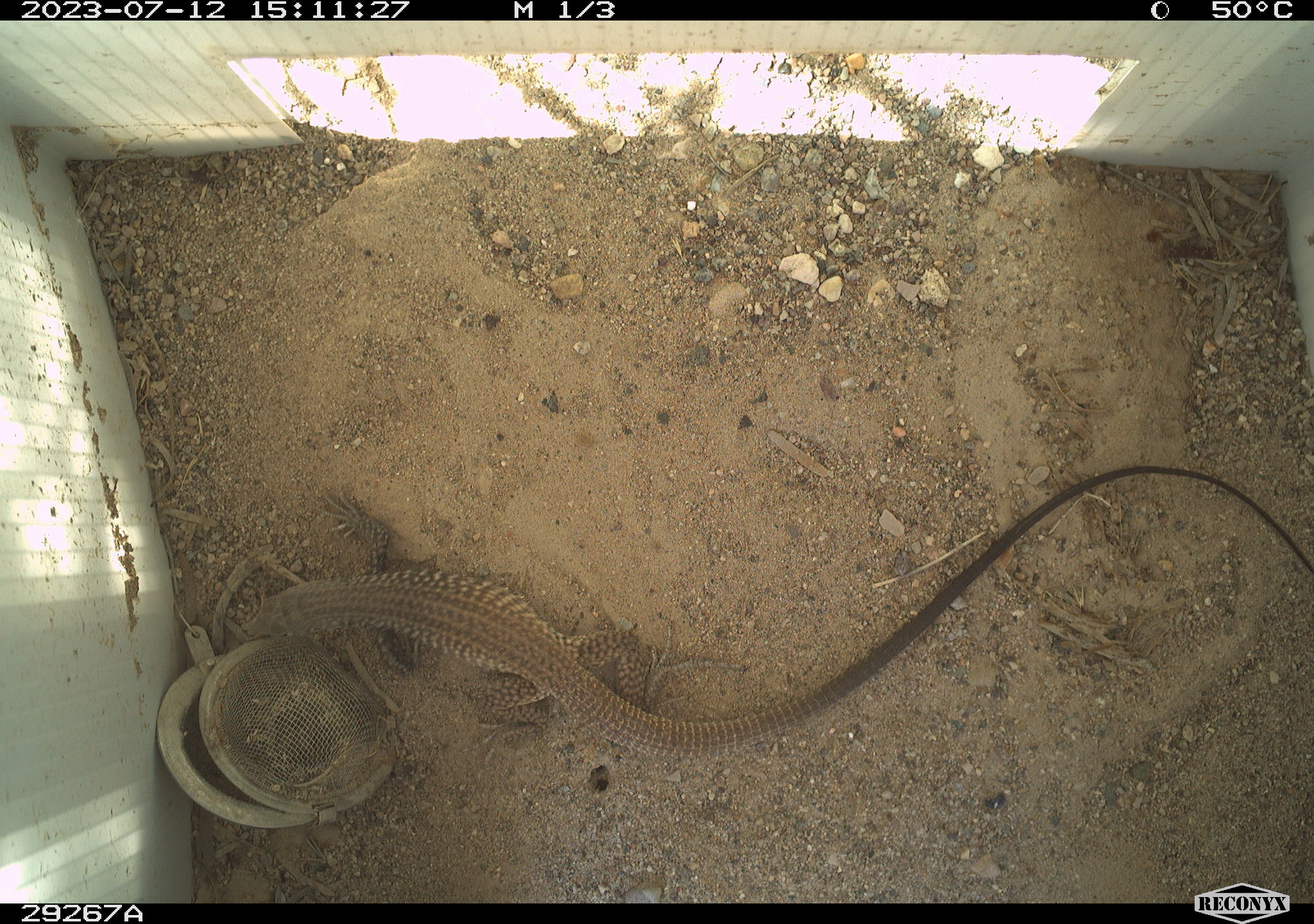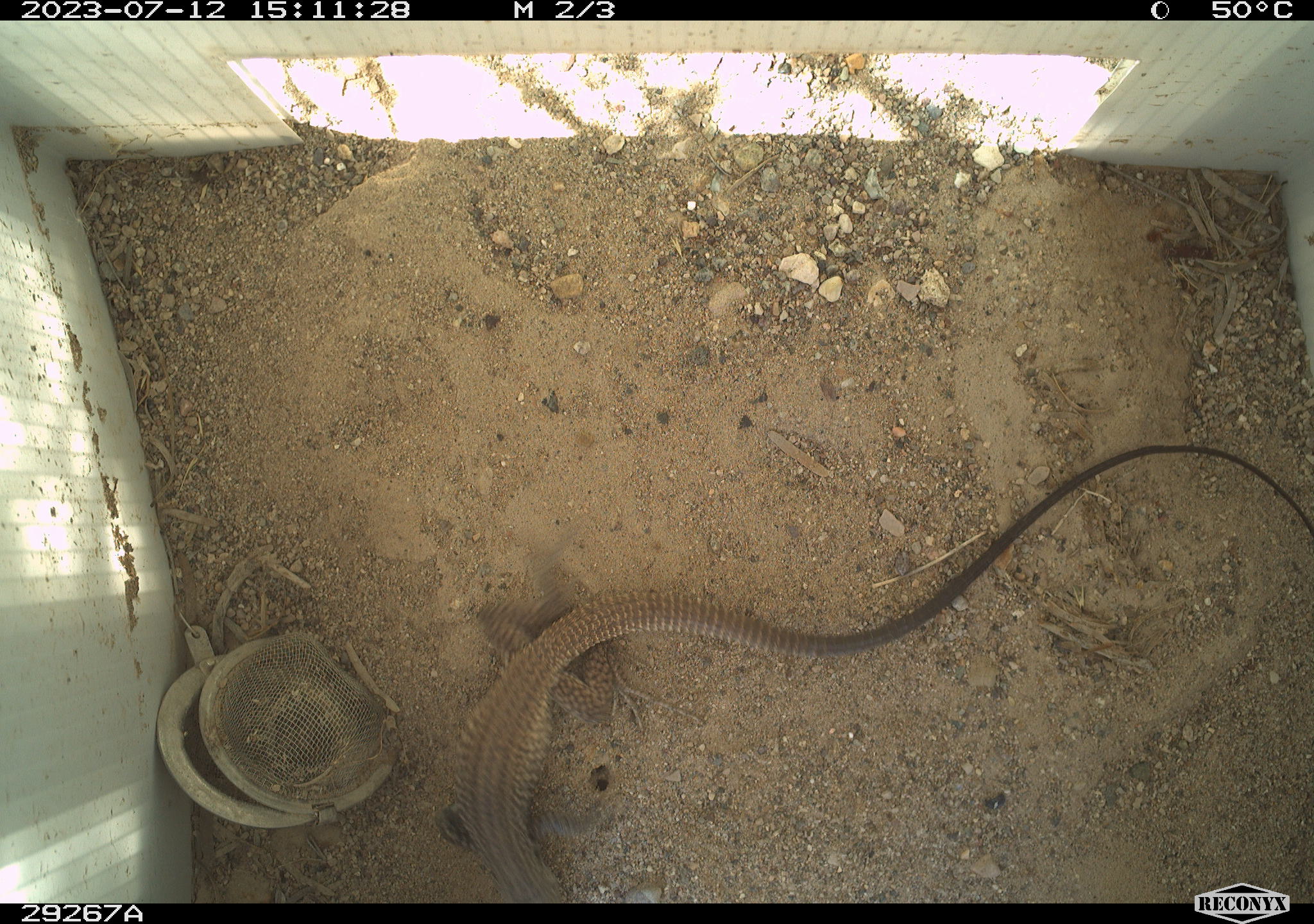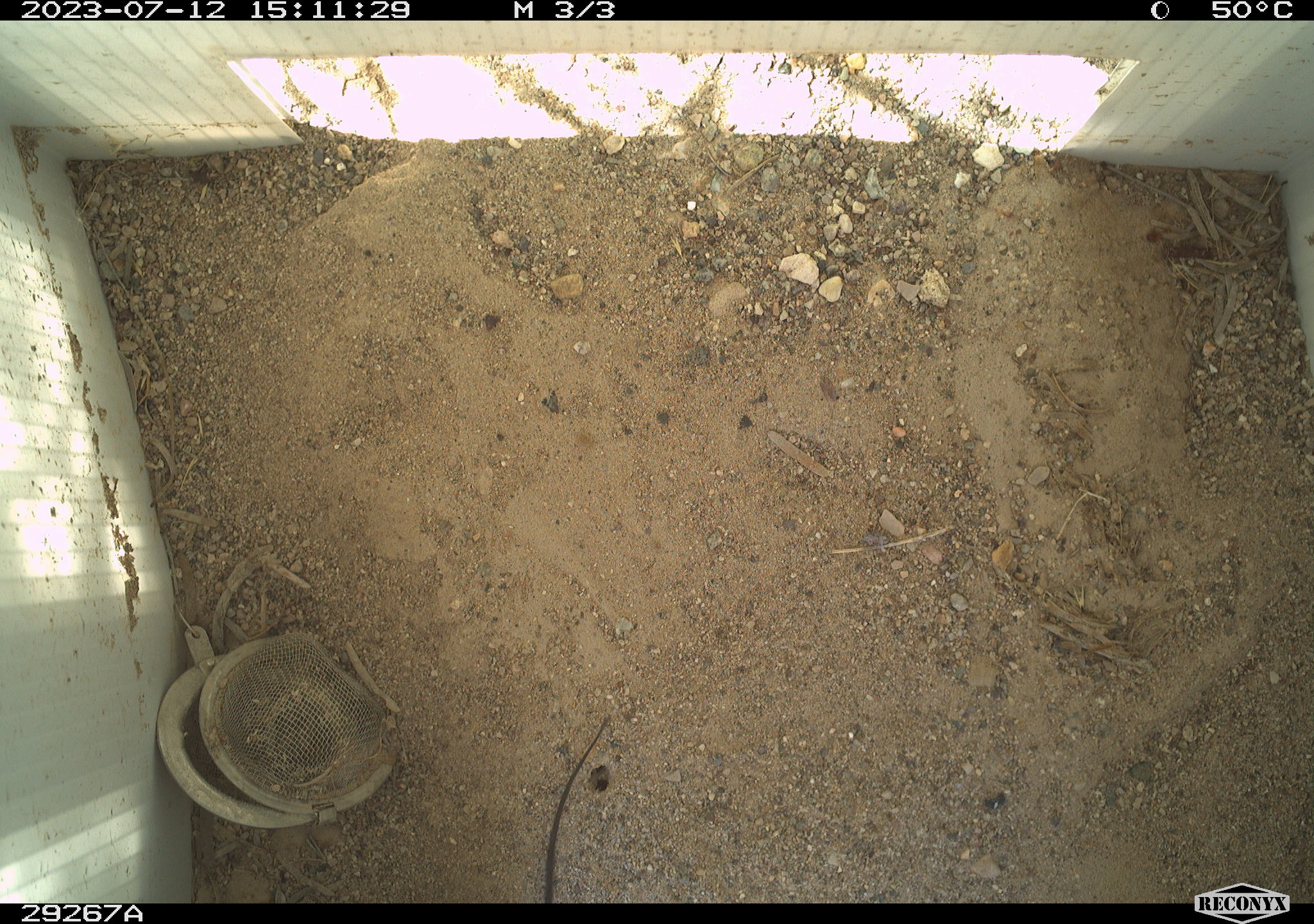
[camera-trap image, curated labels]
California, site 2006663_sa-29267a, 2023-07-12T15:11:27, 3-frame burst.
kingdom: Animalia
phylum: Chordata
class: Reptilia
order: Squamata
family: Teiidae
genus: Aspidoscelis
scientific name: Aspidoscelis tigris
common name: western whiptail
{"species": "western whiptail (Aspidoscelis tigris)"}